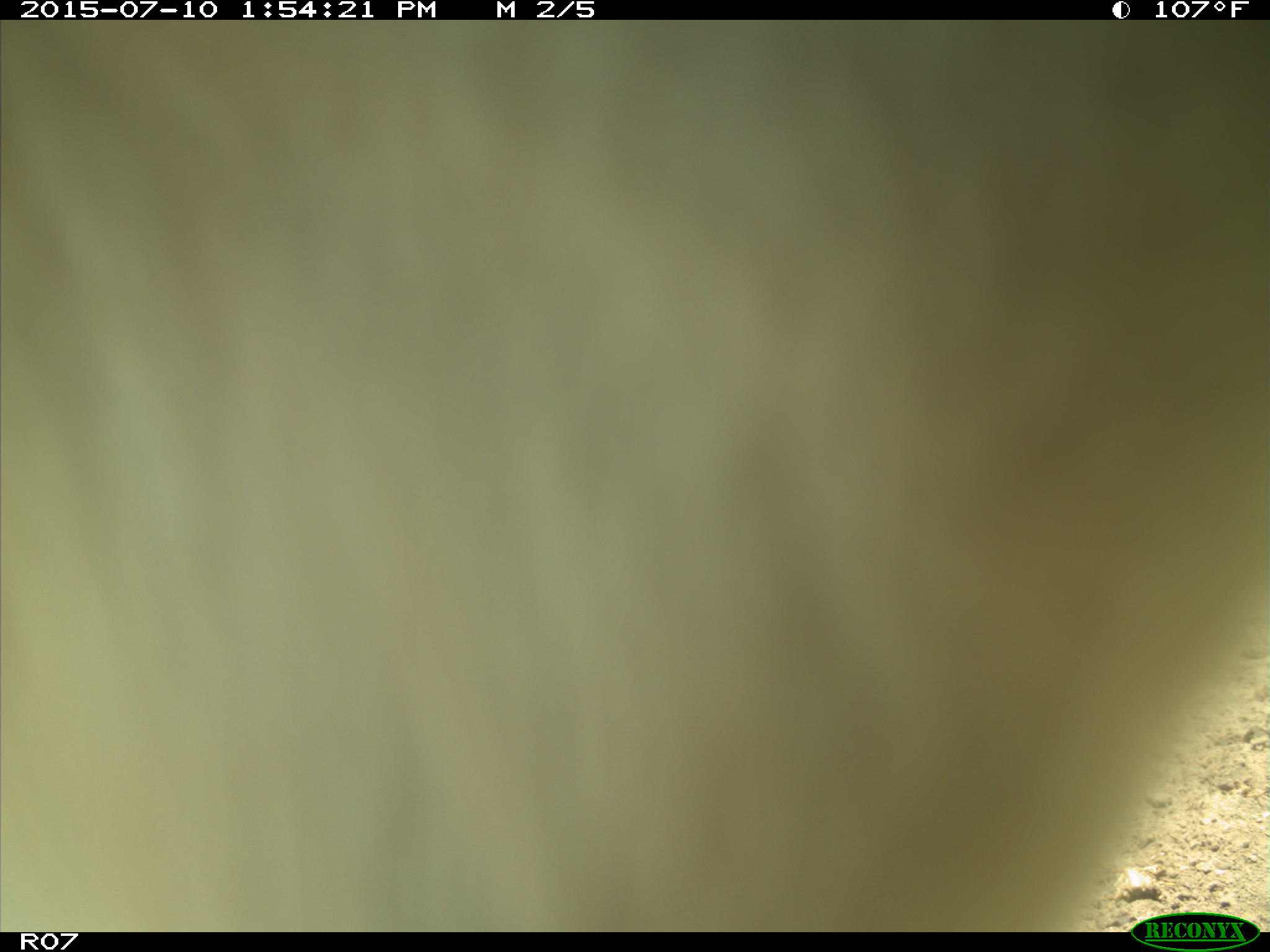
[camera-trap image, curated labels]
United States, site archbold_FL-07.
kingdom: Animalia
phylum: Chordata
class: Mammalia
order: Artiodactyla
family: Bovidae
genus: Bos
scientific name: Bos taurus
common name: domestic cow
Bos taurus (domestic cow).